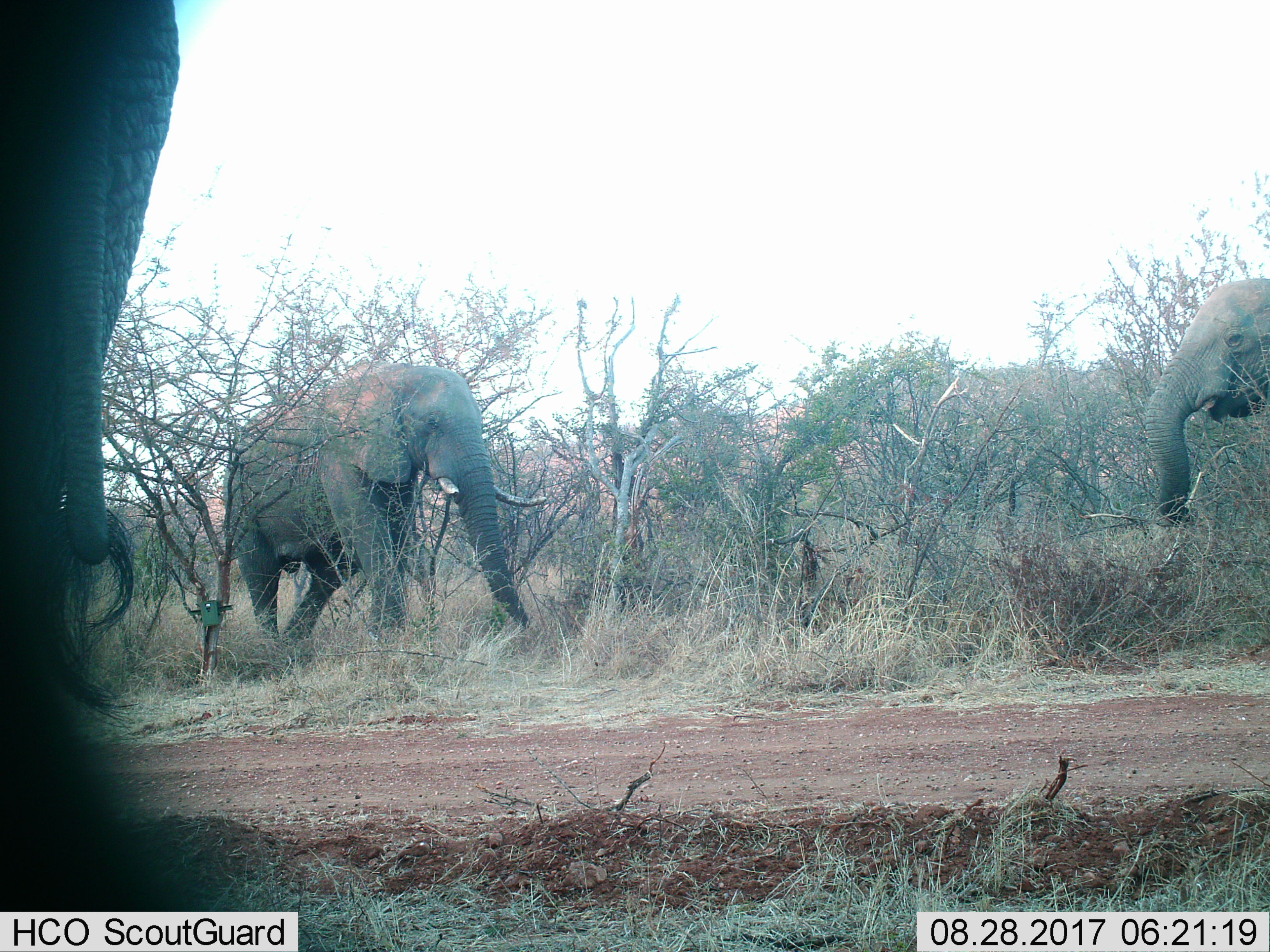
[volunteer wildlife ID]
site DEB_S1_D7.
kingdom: Animalia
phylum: Chordata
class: Mammalia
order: Proboscidea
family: Elephantidae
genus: Loxodonta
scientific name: Loxodonta africana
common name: african bush elephant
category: elephant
Elephant (african bush elephant) (Loxodonta africana), count 3. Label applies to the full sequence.